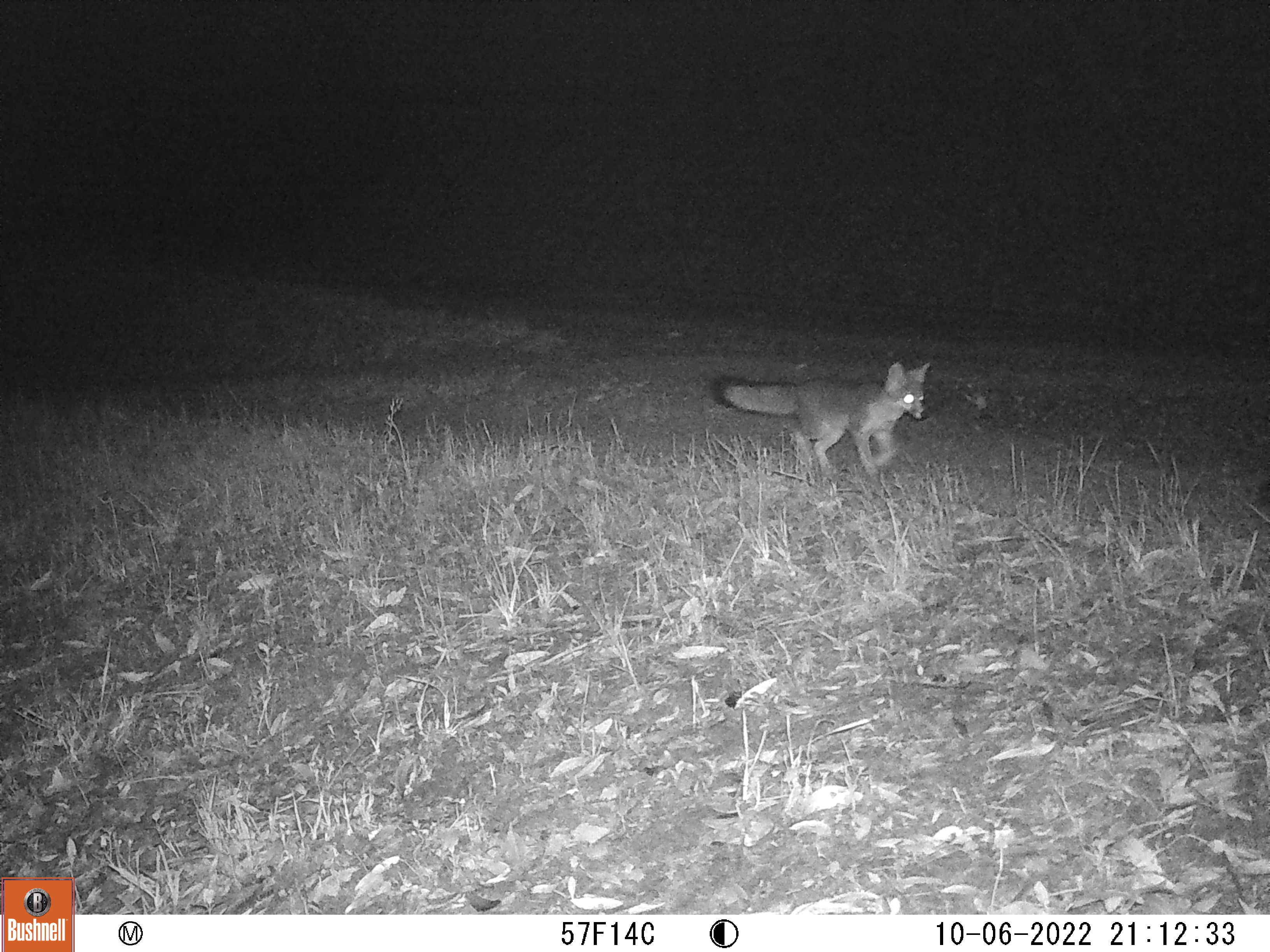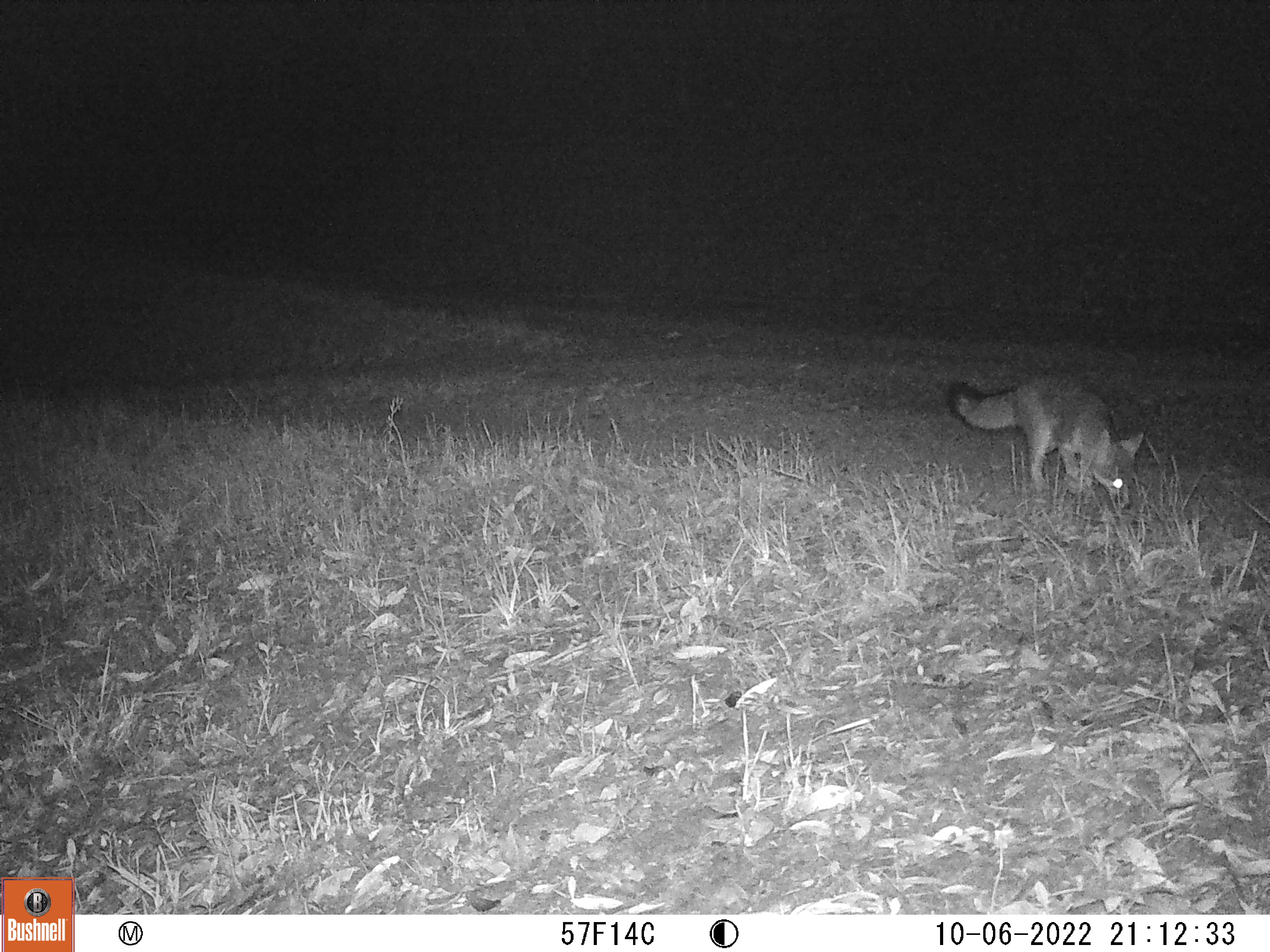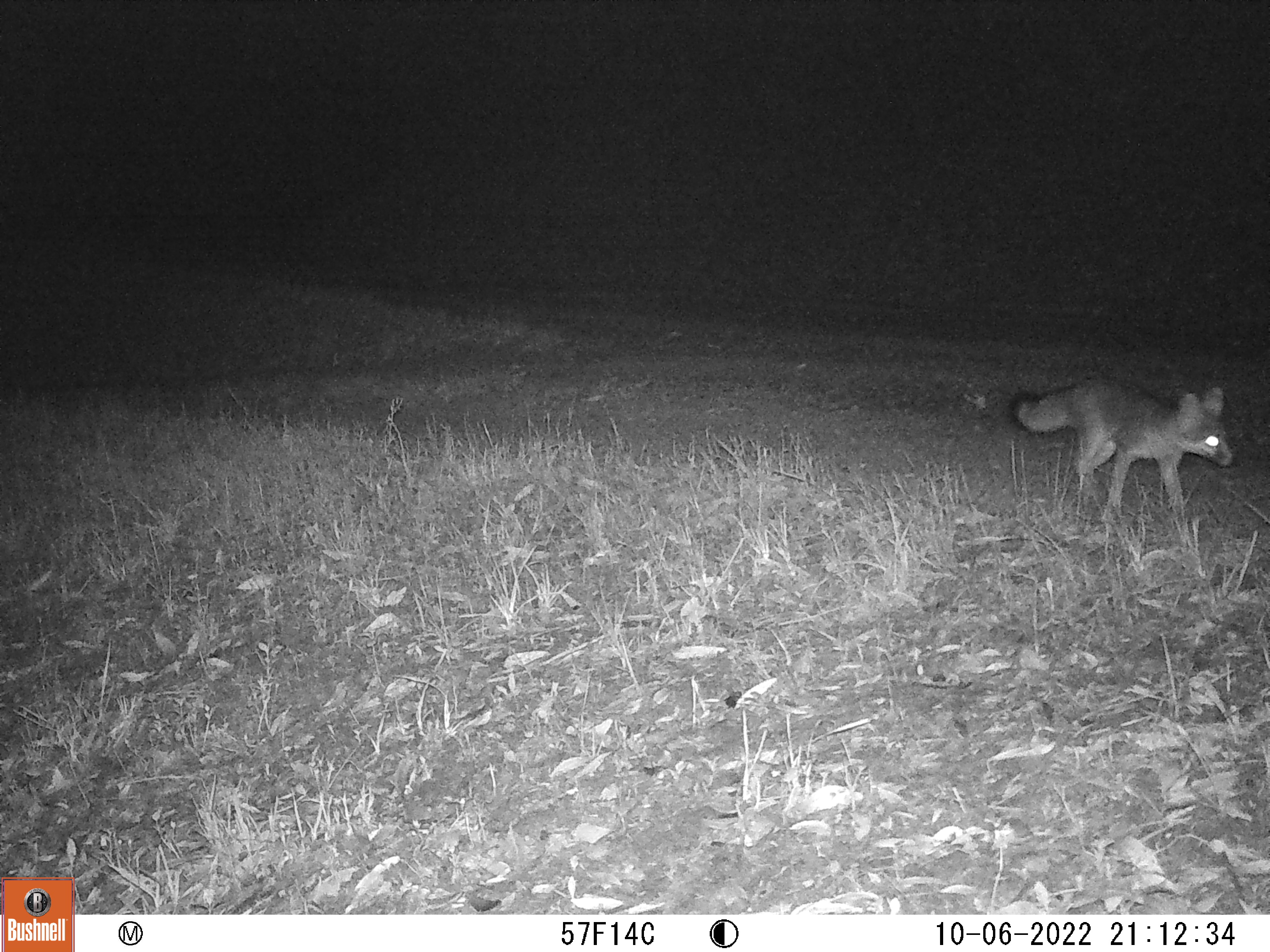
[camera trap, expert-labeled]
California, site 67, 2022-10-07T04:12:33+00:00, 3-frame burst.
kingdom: Animalia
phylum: Chordata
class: Mammalia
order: Carnivora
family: Canidae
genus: Urocyon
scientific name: Urocyon cinereoargenteus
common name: gray fox